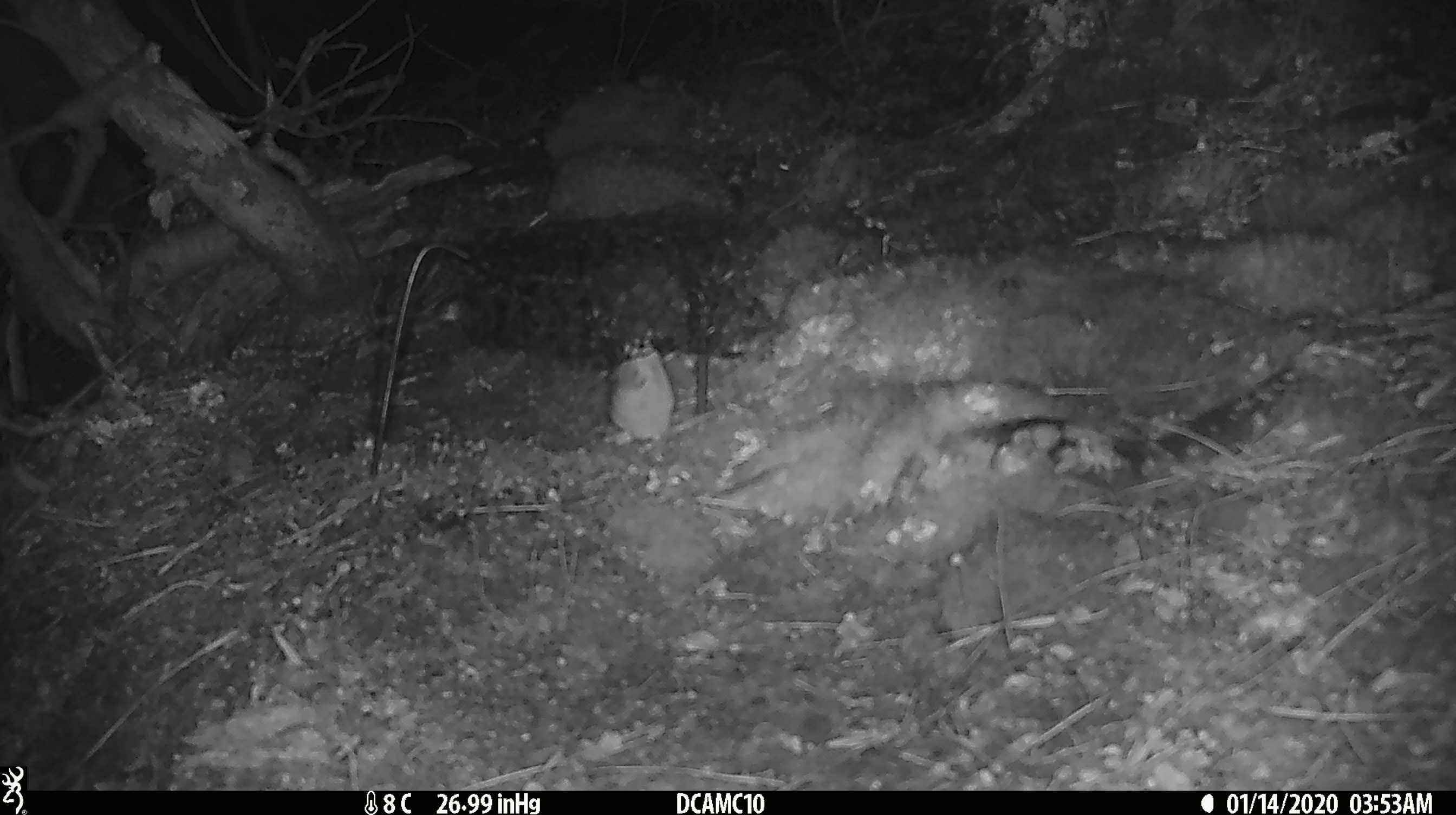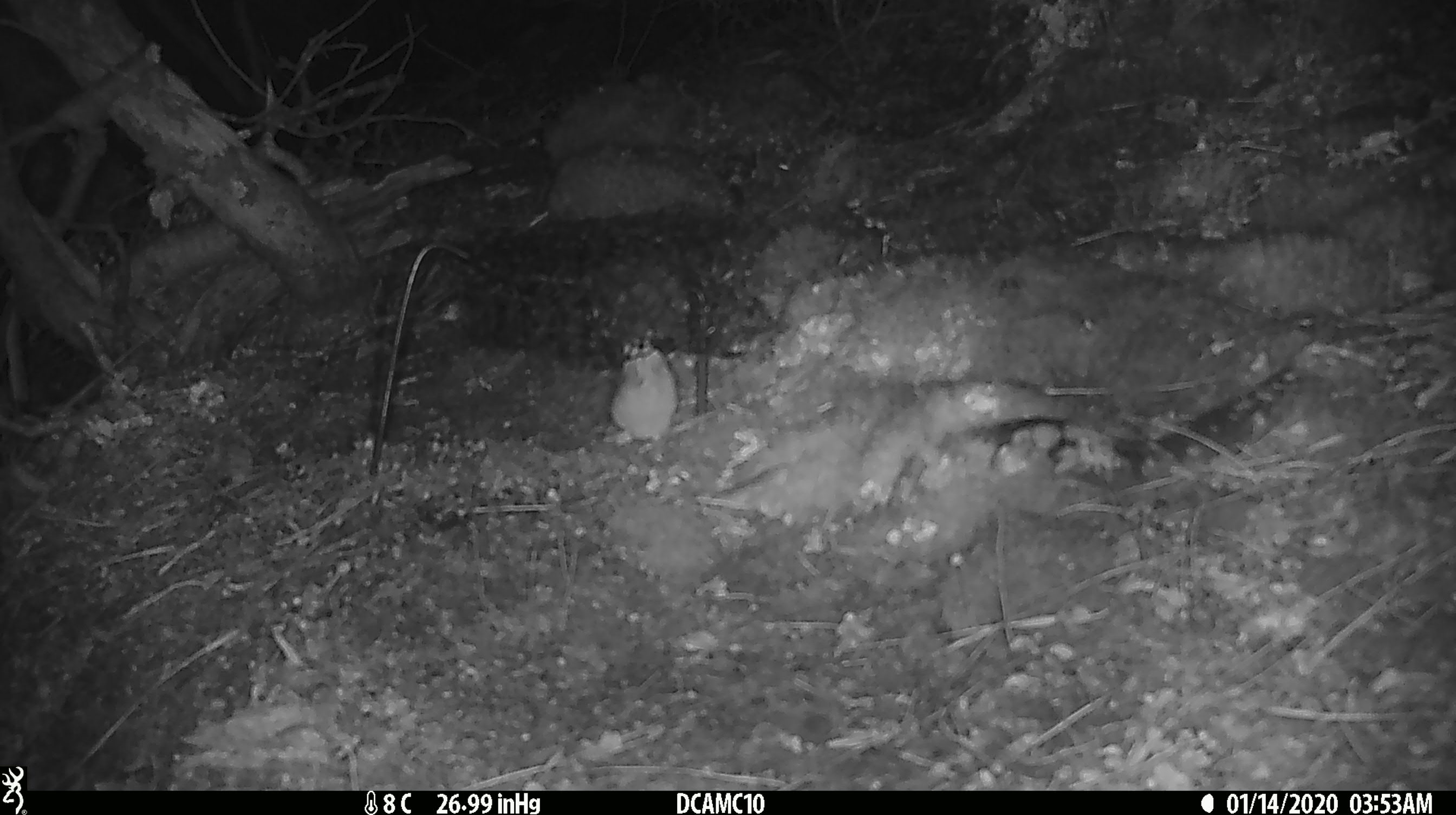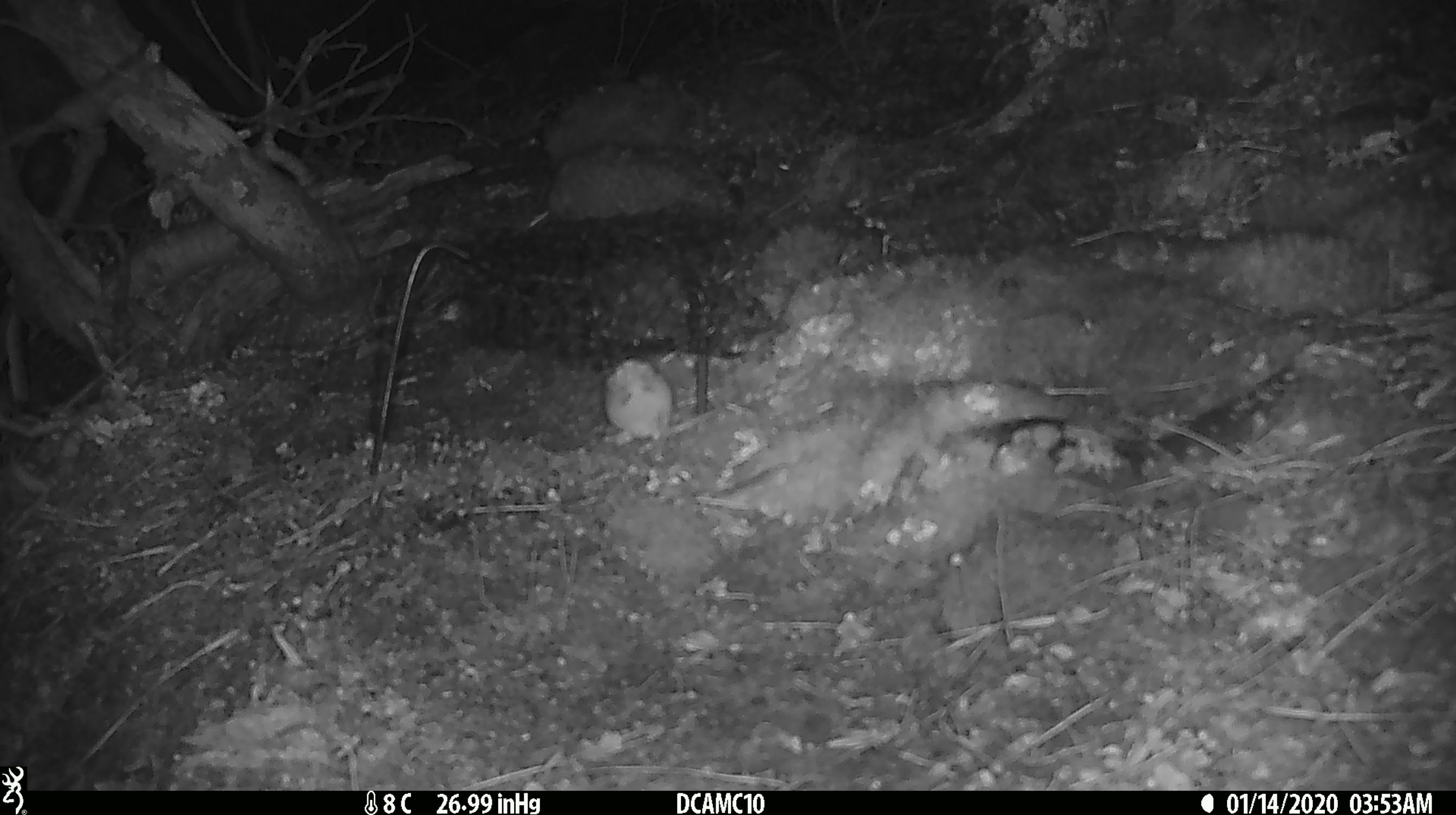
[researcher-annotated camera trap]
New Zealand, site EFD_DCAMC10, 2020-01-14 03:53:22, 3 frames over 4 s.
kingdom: Animalia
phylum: Chordata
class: Mammalia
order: Rodentia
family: Muridae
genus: Mus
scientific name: Mus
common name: mouse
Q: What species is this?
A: Mouse (Mus).